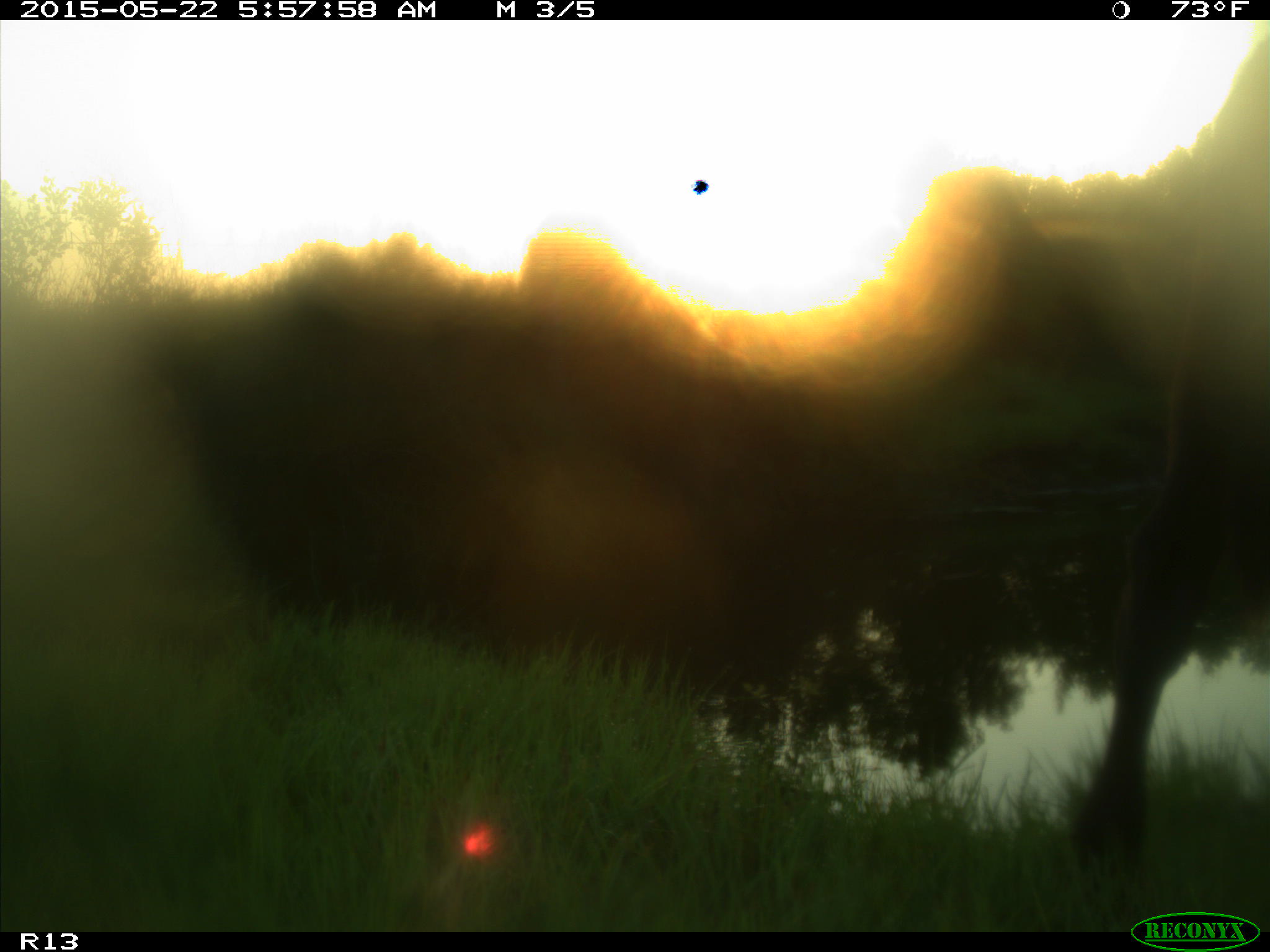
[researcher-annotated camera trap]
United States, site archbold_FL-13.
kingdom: Animalia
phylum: Chordata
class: Mammalia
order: Artiodactyla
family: Bovidae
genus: Bos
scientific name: Bos taurus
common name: domestic cow